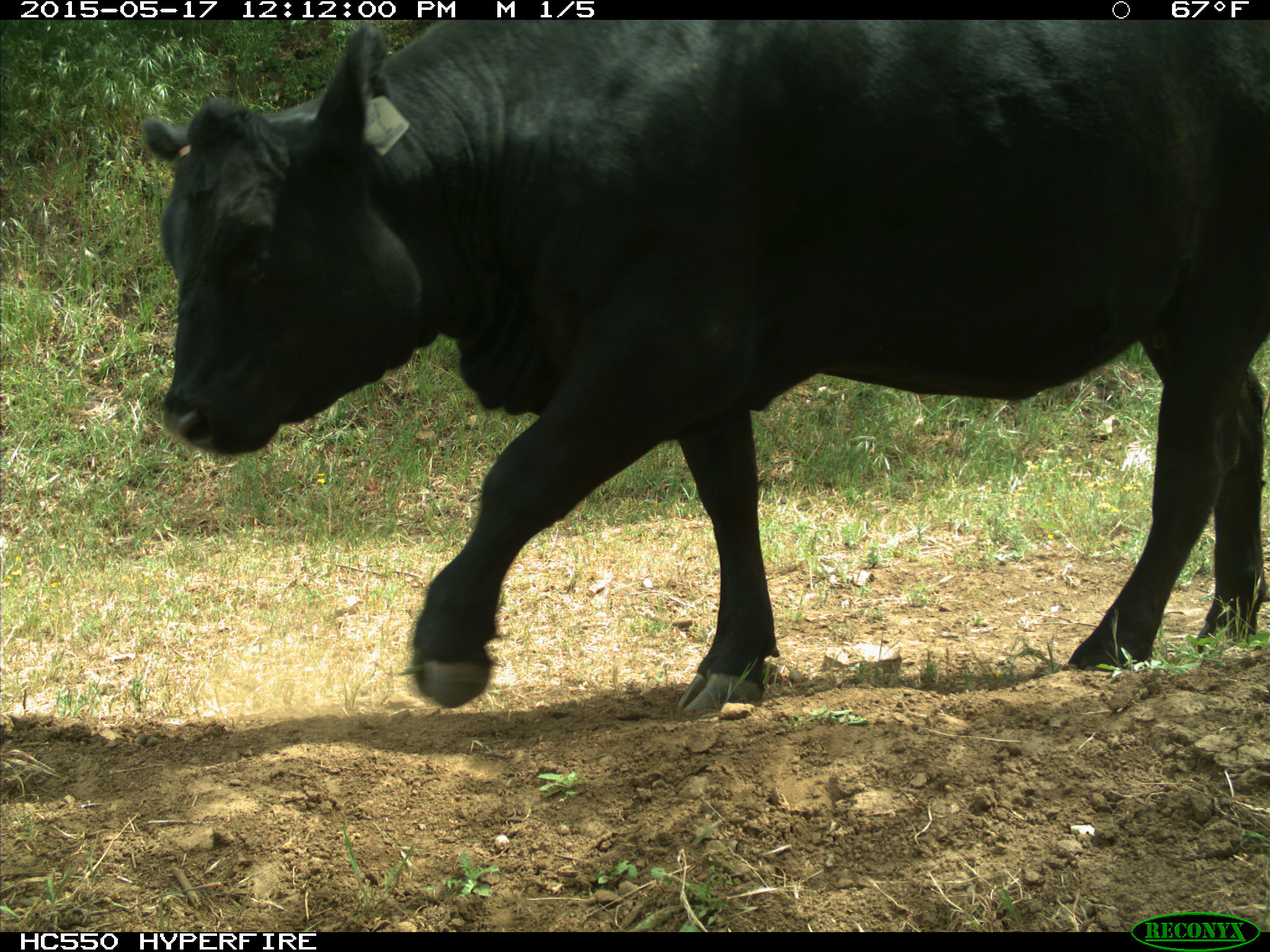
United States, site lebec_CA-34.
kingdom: Animalia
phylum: Chordata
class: Mammalia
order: Artiodactyla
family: Bovidae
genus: Bos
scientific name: Bos taurus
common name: domestic cow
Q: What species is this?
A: Bos taurus (domestic cow).